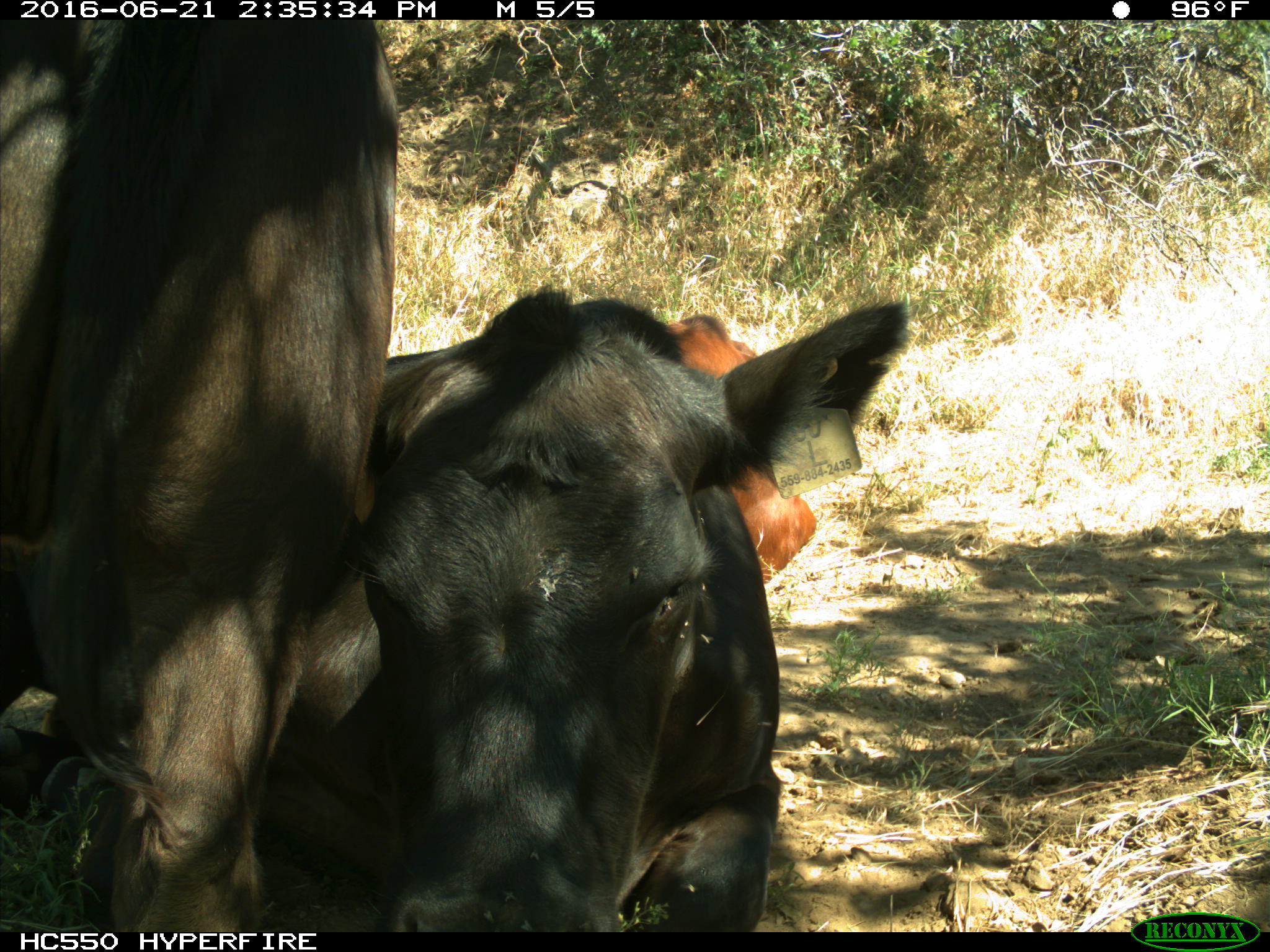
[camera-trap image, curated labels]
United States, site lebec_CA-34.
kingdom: Animalia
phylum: Chordata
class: Mammalia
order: Artiodactyla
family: Bovidae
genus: Bos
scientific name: Bos taurus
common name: domestic cow